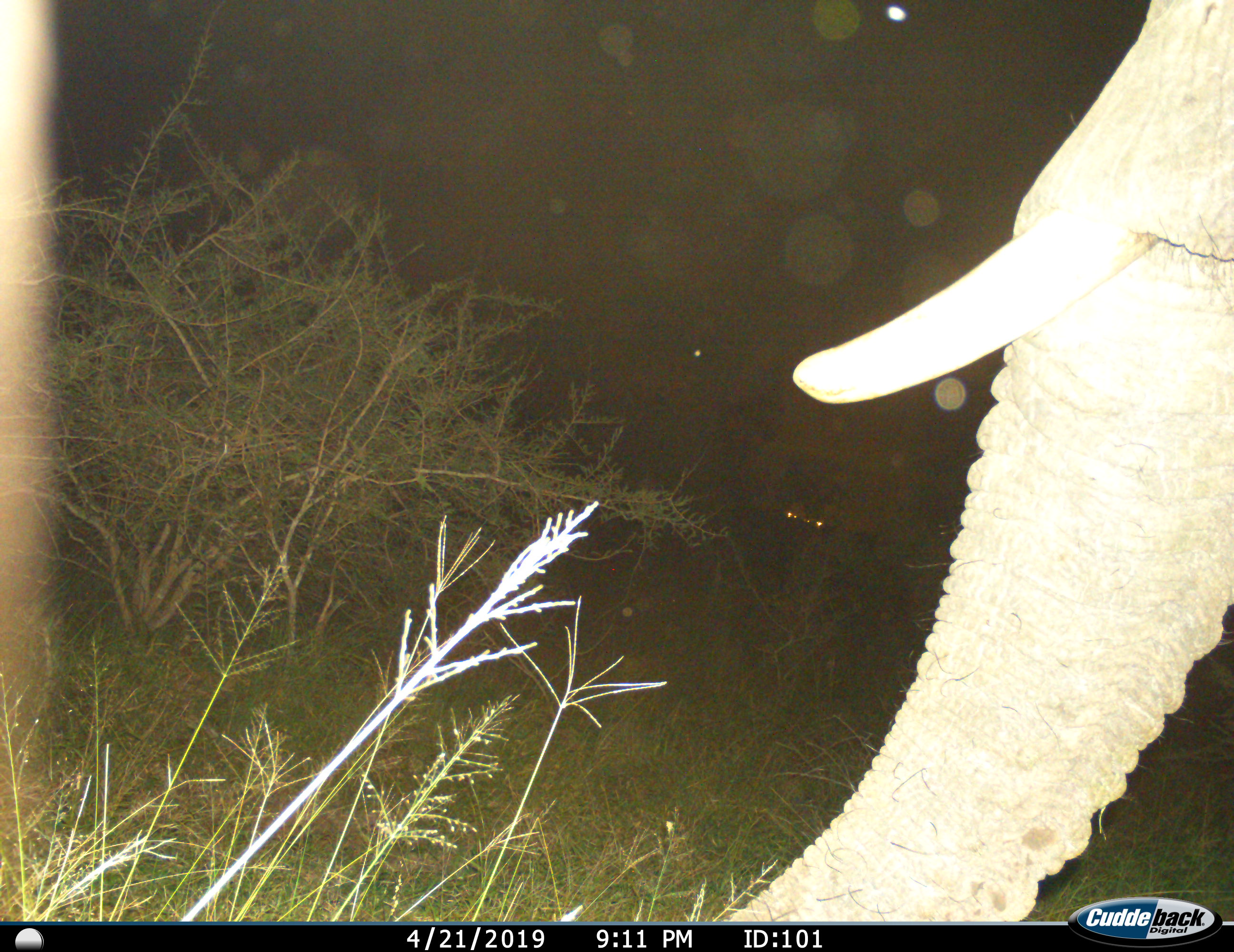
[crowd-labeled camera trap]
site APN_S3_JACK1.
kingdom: Animalia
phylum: Chordata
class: Mammalia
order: Proboscidea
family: Elephantidae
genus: Loxodonta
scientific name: Loxodonta africana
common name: african bush elephant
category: elephant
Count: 1.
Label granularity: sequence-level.